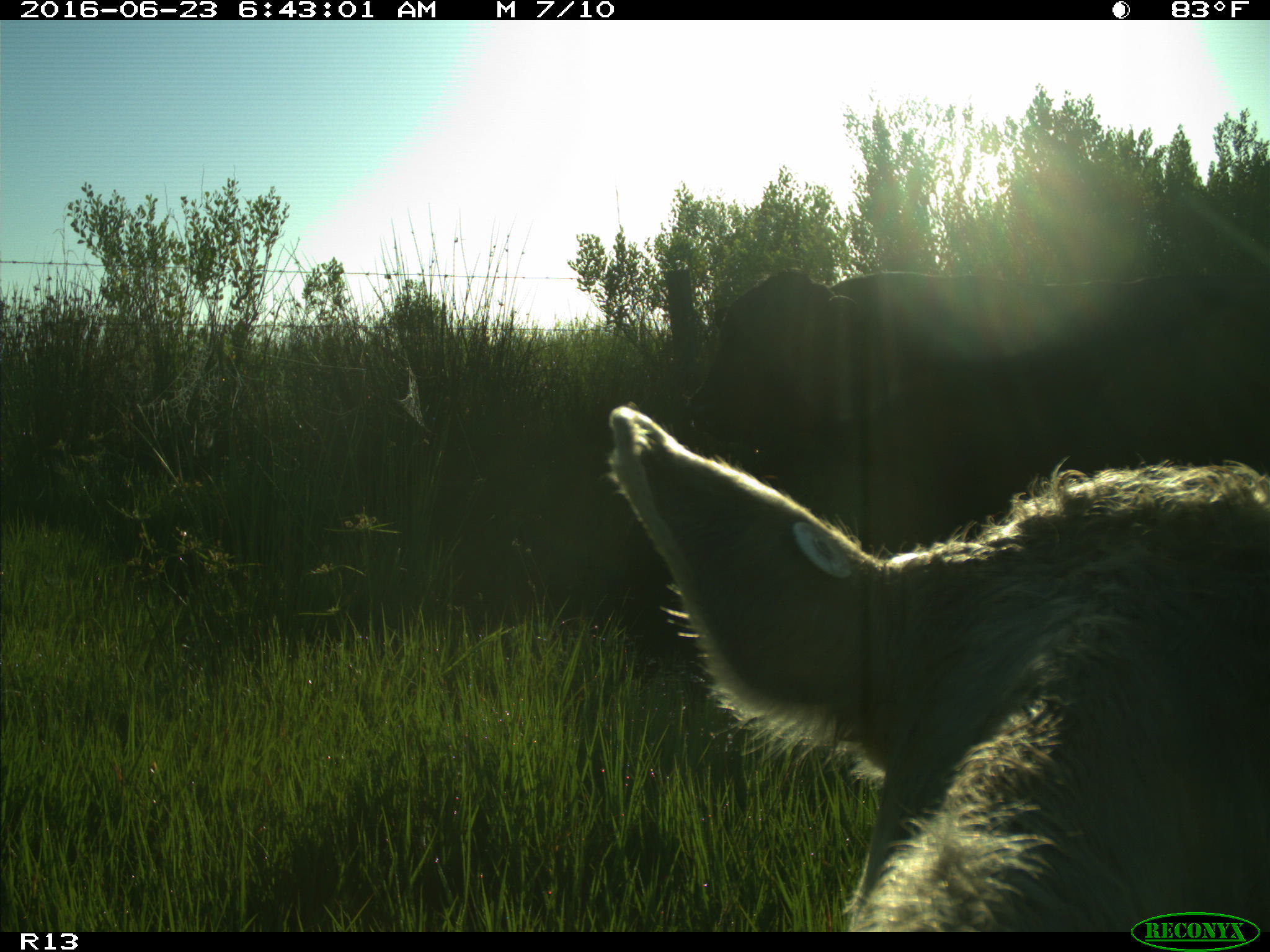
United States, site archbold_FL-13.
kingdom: Animalia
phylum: Chordata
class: Mammalia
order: Artiodactyla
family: Bovidae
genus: Bos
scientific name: Bos taurus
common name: domestic cow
Bos taurus (domestic cow).